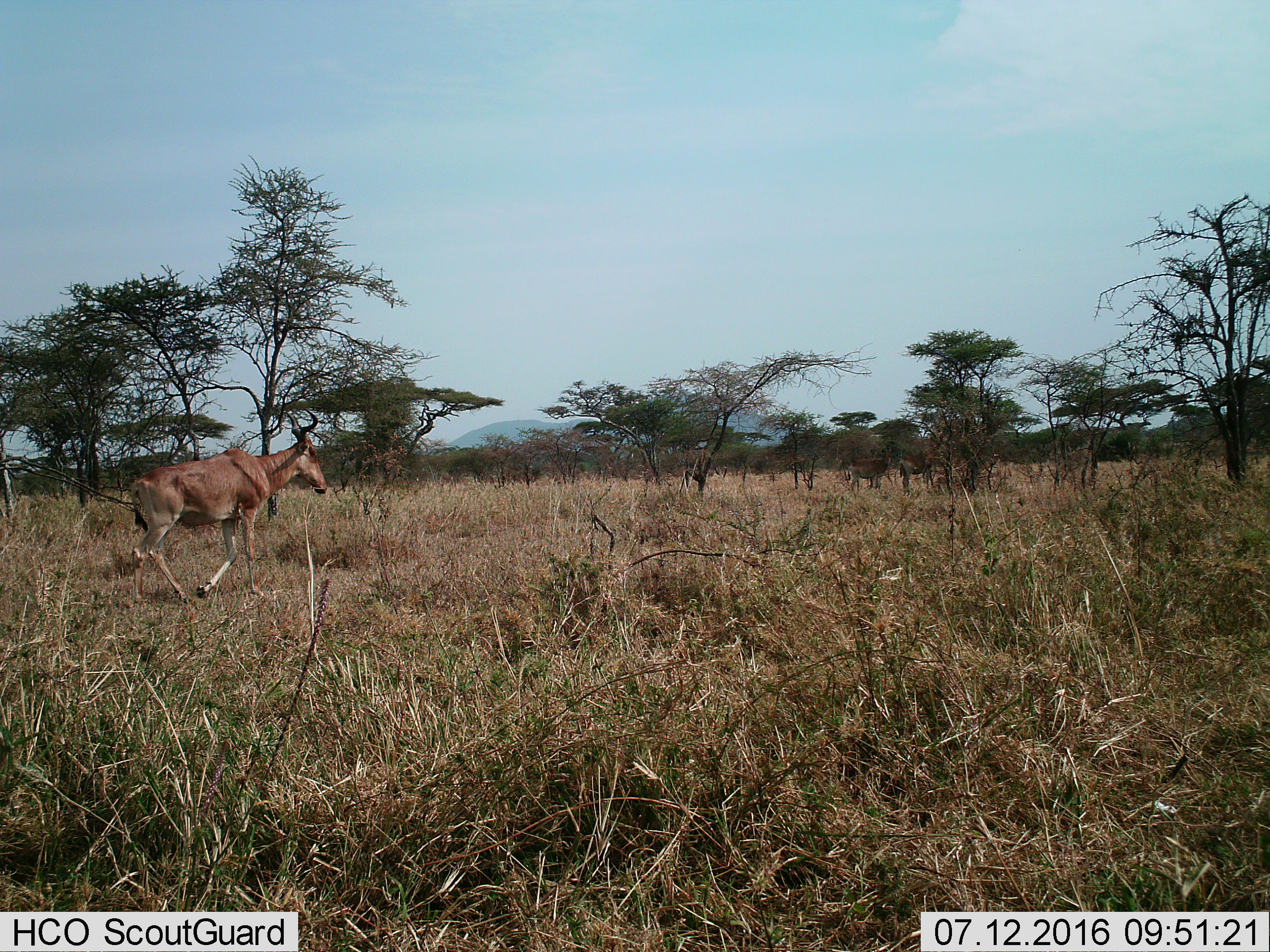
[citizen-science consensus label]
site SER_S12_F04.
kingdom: Animalia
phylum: Chordata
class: Mammalia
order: Artiodactyla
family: Bovidae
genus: Alcelaphus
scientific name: Alcelaphus buselaphus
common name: hartebeest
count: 2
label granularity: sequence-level